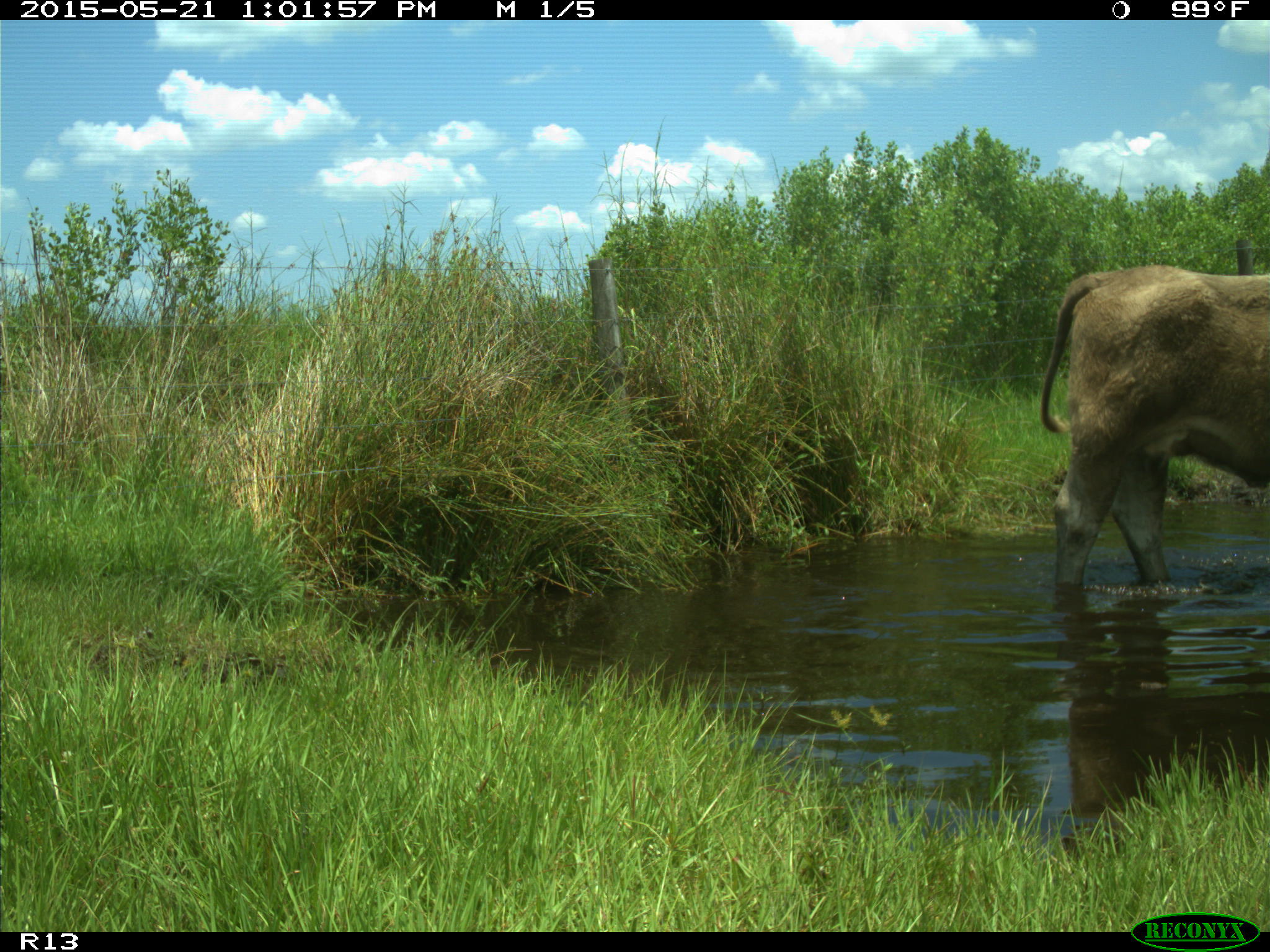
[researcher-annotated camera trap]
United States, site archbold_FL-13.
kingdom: Animalia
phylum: Chordata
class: Mammalia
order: Artiodactyla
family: Bovidae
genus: Bos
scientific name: Bos taurus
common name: domestic cow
Bos taurus (domestic cow).